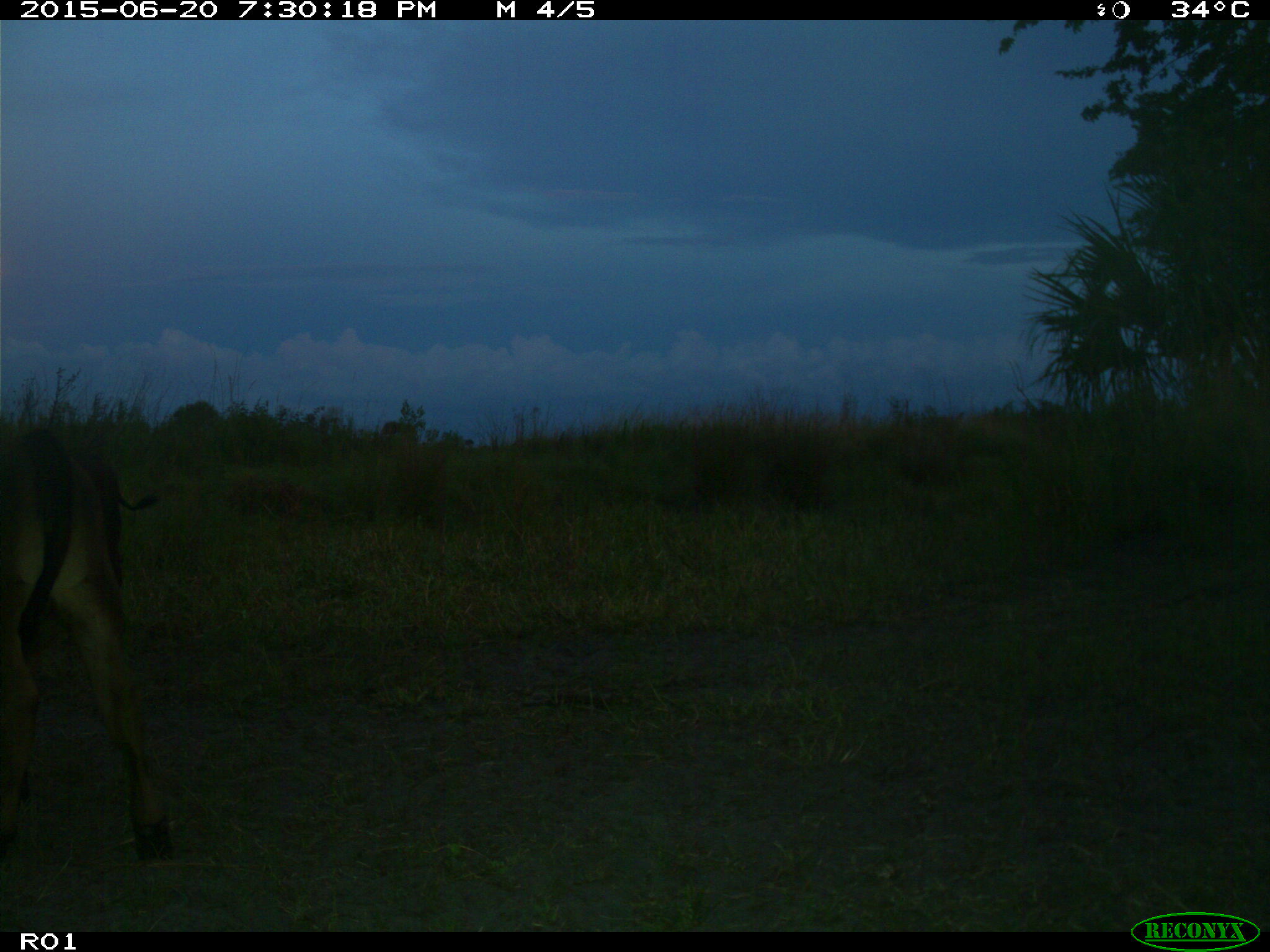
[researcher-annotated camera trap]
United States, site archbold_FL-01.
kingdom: Animalia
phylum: Chordata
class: Mammalia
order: Artiodactyla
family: Bovidae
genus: Bos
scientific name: Bos taurus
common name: domestic cow